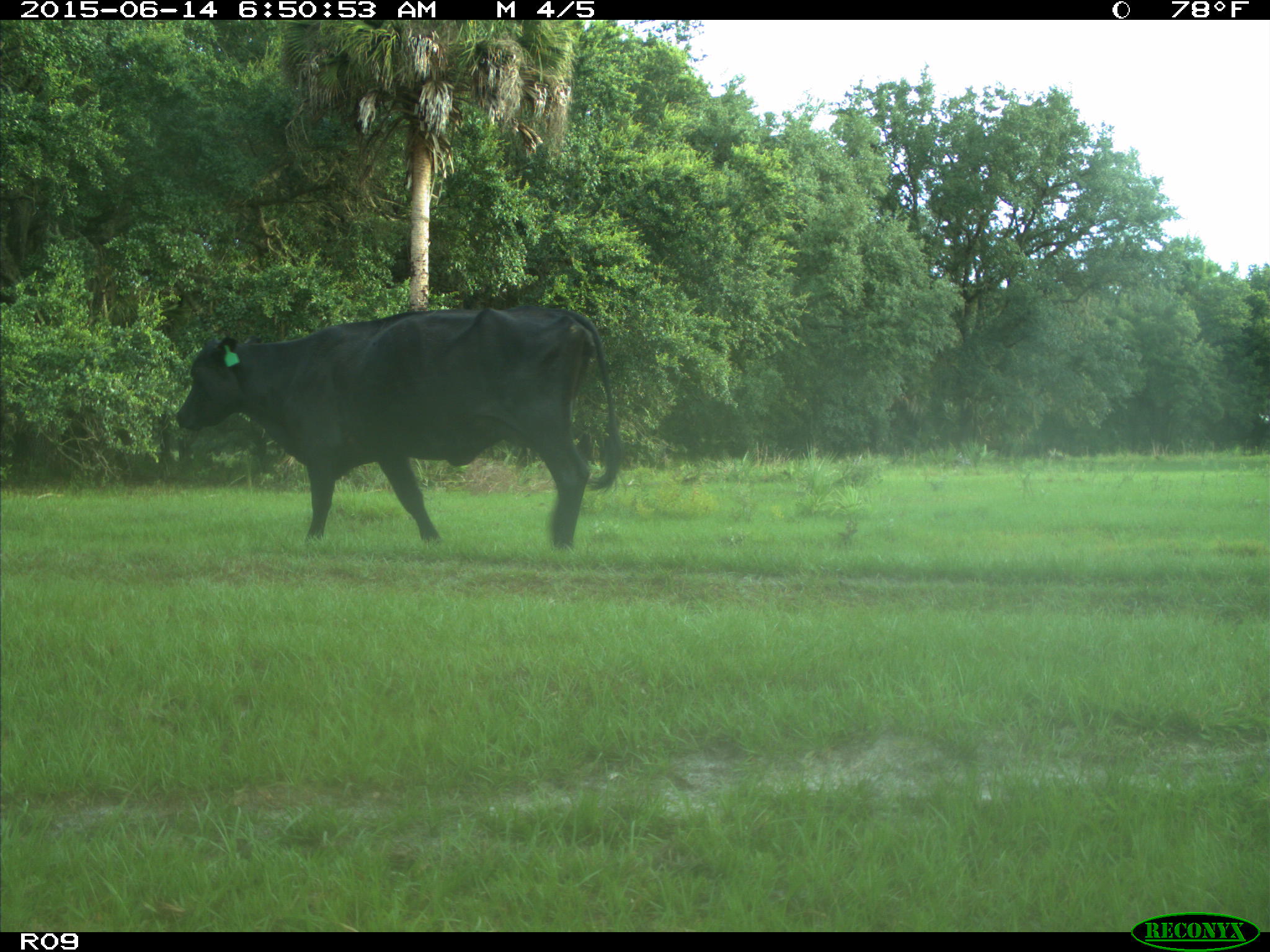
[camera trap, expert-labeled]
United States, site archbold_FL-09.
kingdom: Animalia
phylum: Chordata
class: Mammalia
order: Artiodactyla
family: Bovidae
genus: Bos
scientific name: Bos taurus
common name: domestic cow